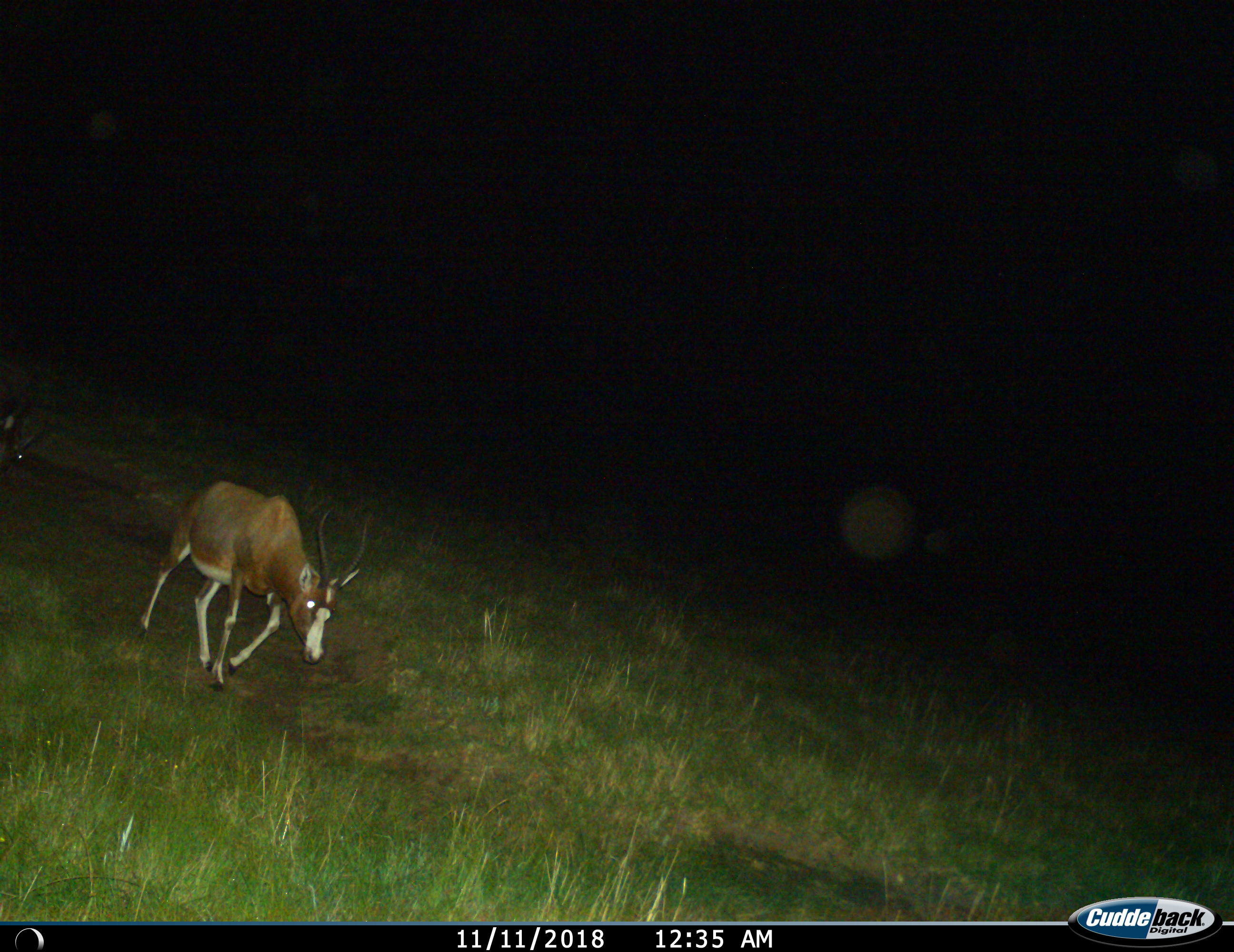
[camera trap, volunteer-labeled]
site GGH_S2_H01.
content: unidentified animal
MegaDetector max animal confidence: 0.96